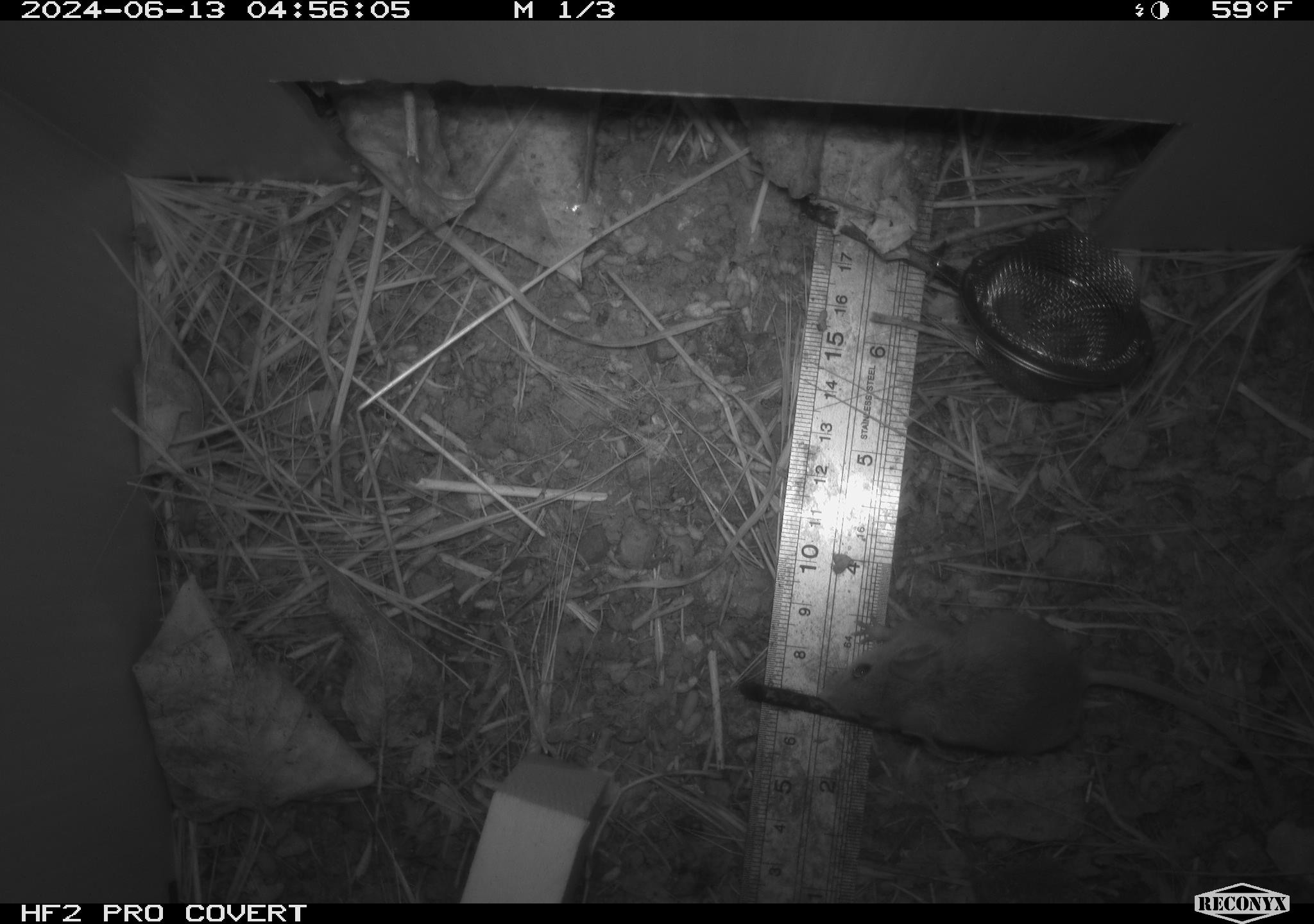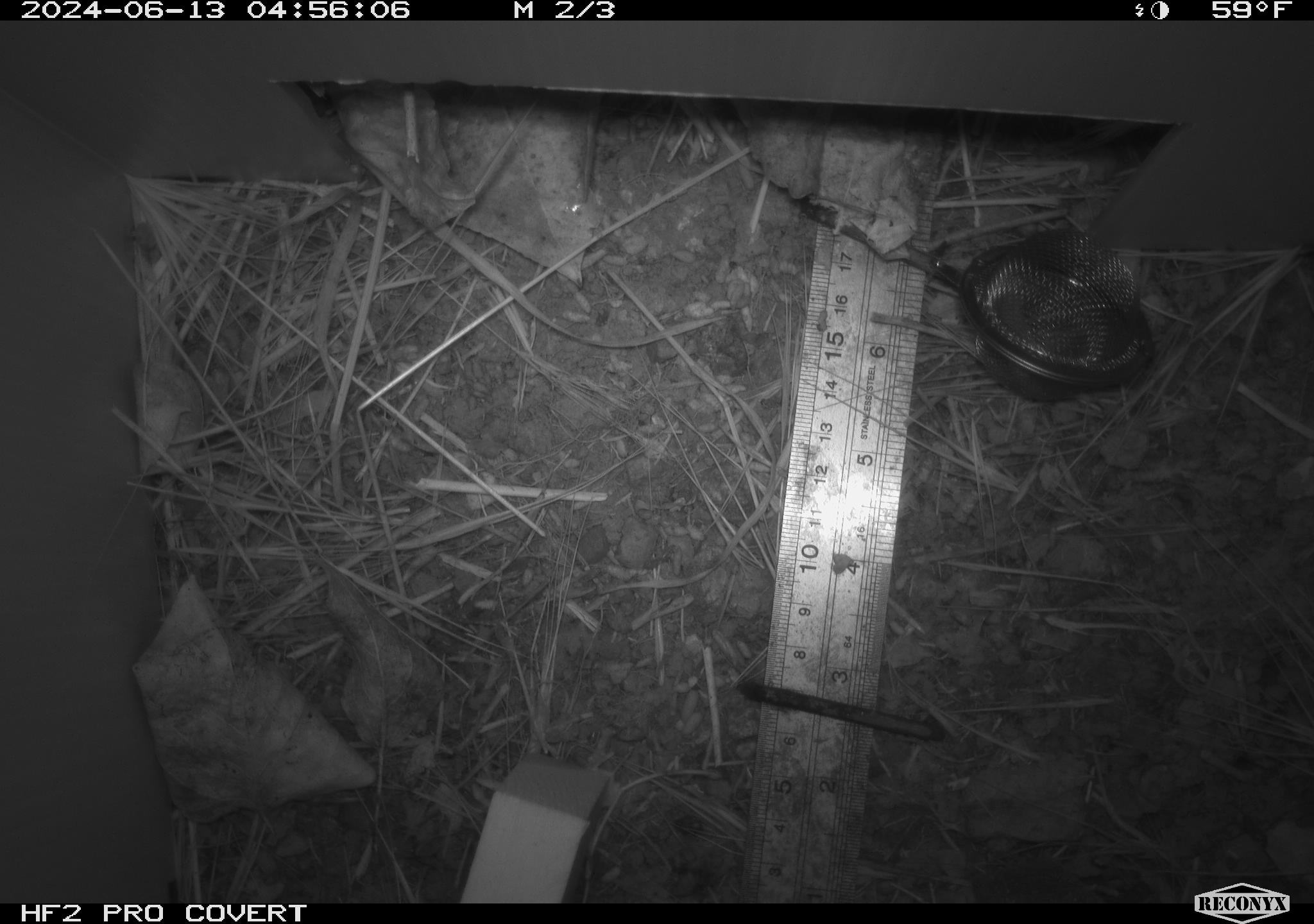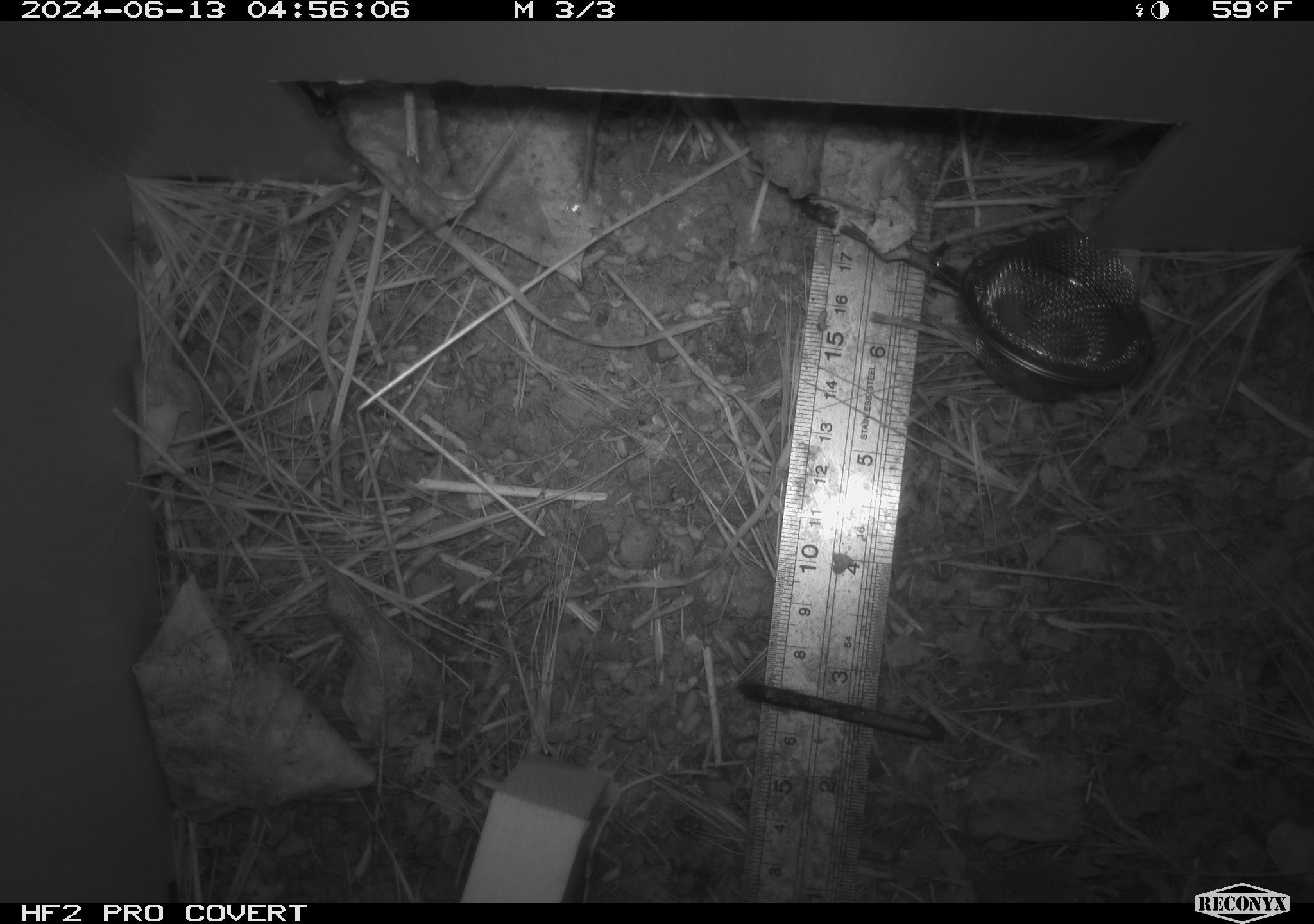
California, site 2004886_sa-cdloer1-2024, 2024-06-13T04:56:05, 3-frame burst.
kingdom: Animalia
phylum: Chordata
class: Mammalia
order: Rodentia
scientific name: Rodentia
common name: mouse species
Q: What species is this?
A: Mouse species (Rodentia).